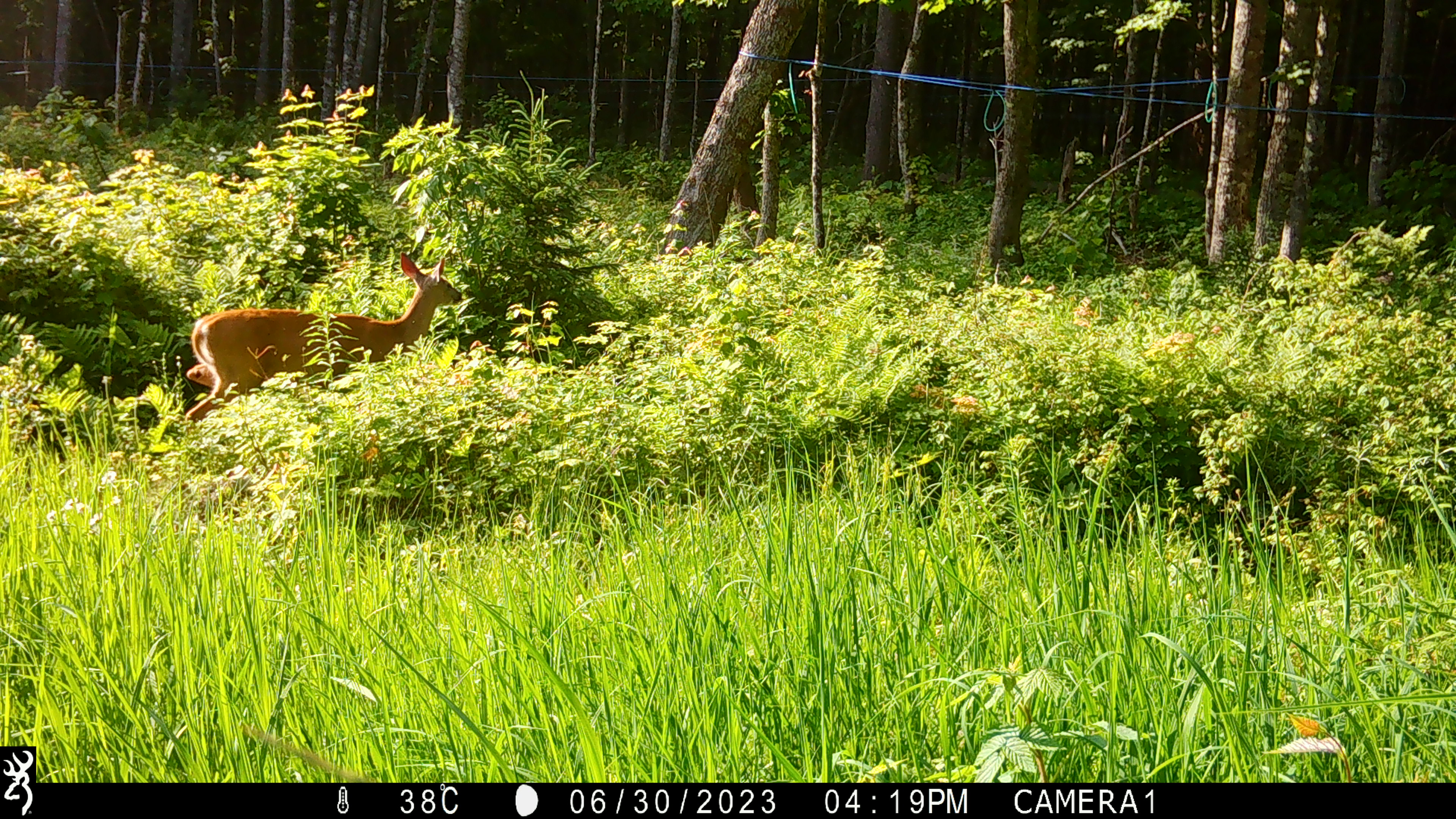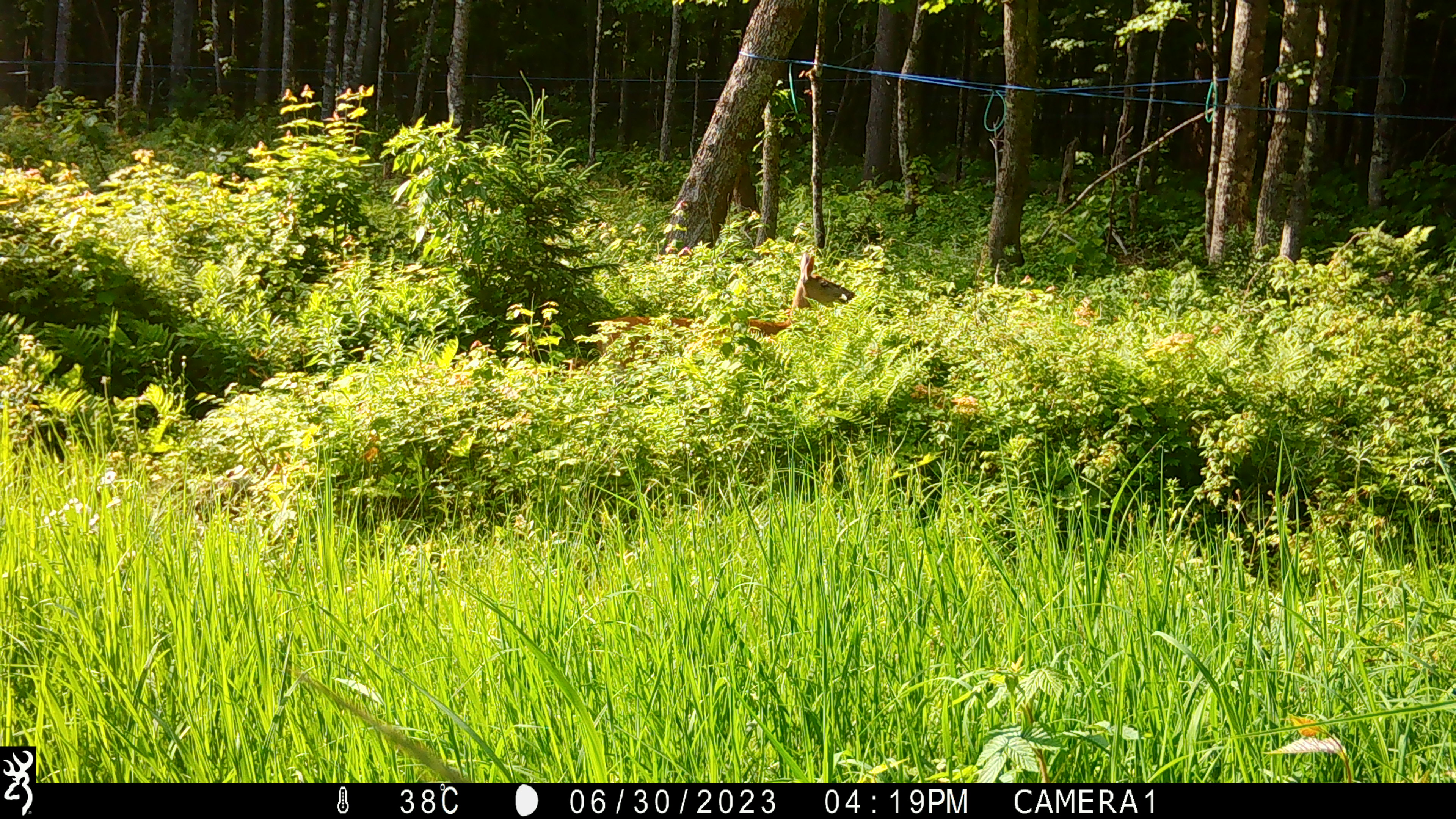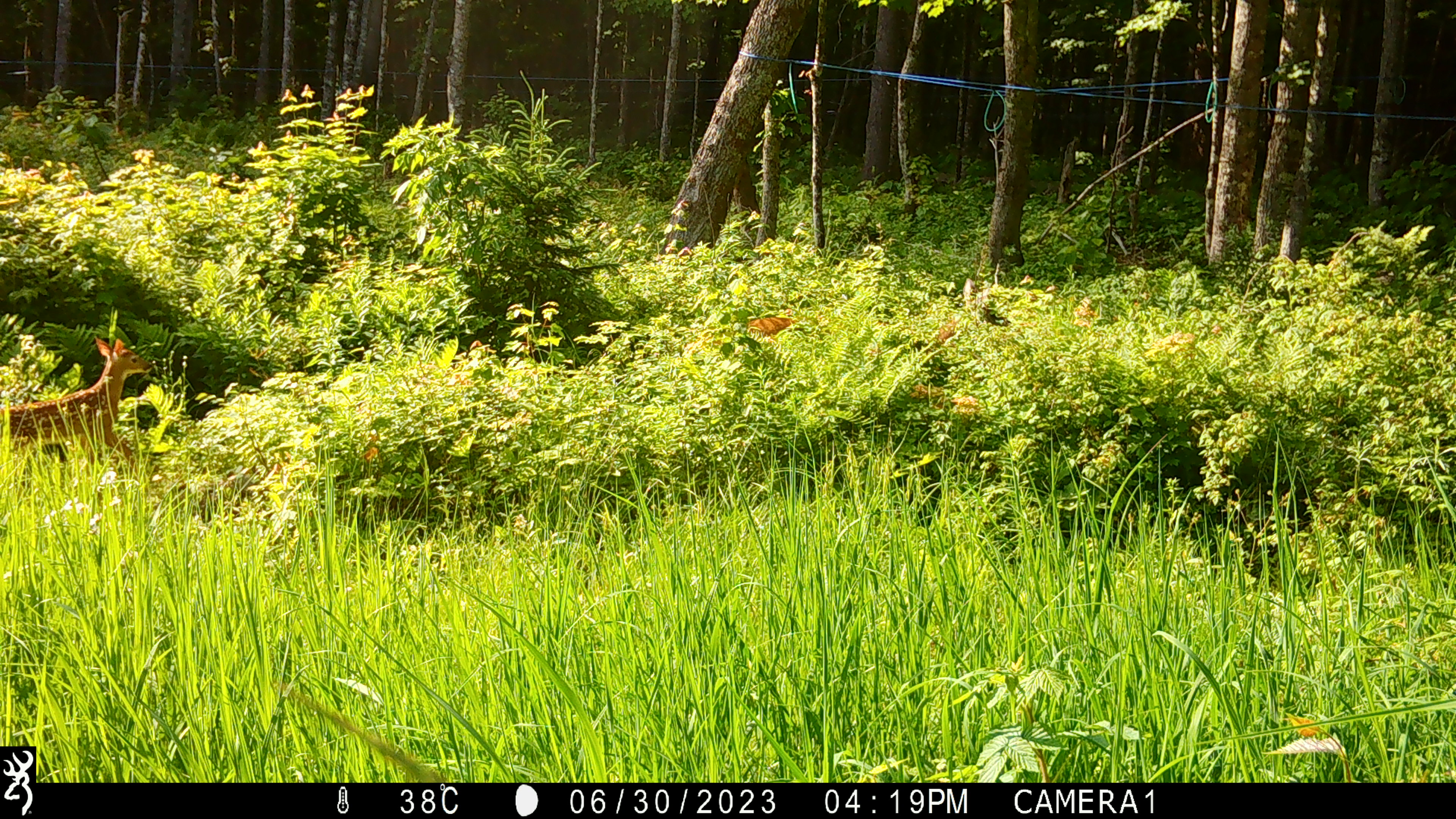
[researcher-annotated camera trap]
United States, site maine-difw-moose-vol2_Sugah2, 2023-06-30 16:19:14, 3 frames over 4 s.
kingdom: Animalia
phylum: Chordata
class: Mammalia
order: Artiodactyla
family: Cervidae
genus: Odocoileus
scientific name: Odocoileus virginianus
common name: white-tailed deer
White-tailed deer (Odocoileus virginianus).